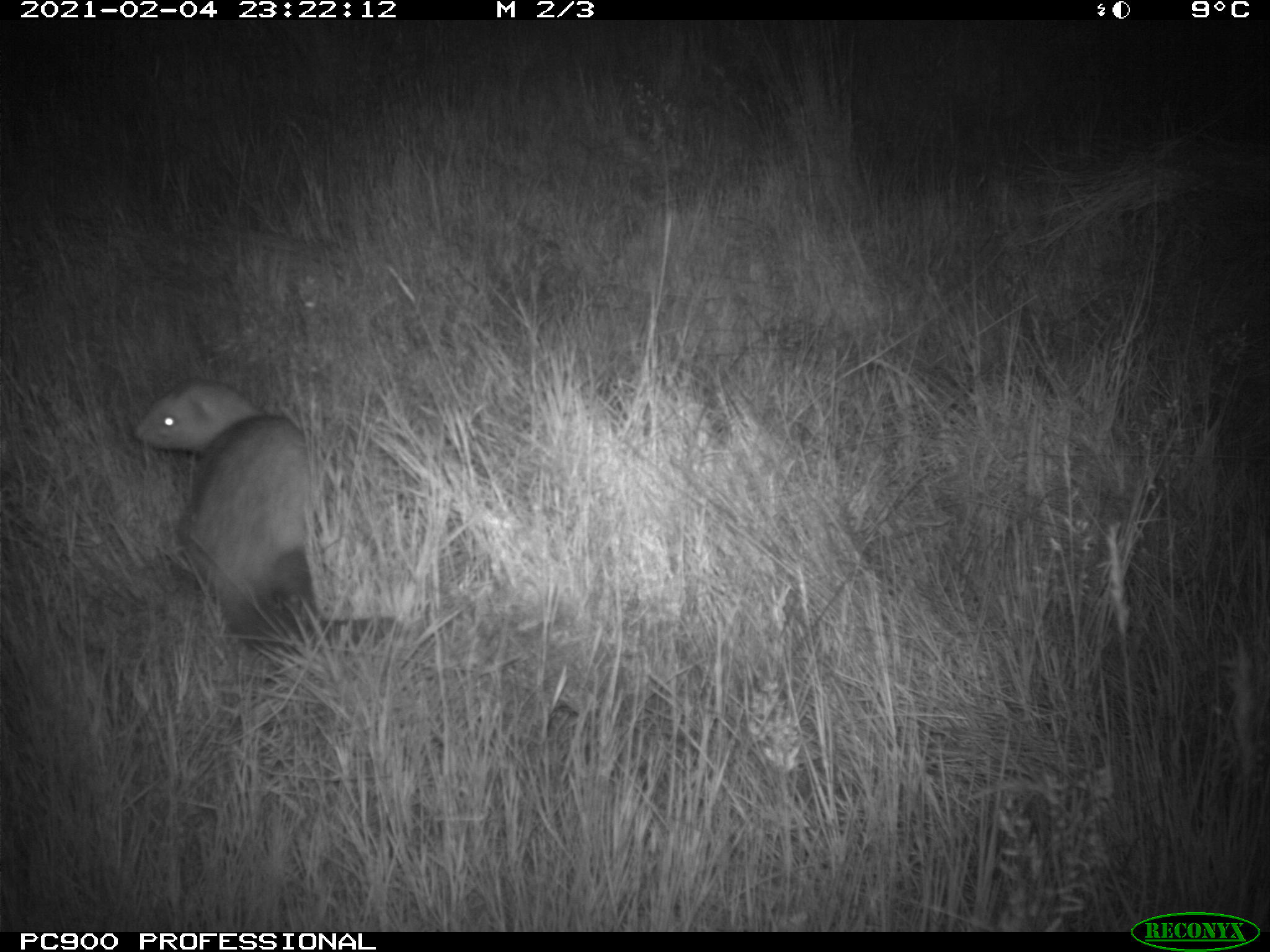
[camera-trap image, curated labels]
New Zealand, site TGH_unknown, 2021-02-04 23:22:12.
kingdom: Animalia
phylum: Chordata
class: Mammalia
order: Carnivora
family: Mustelidae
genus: Mustela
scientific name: Mustela furo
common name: ferret